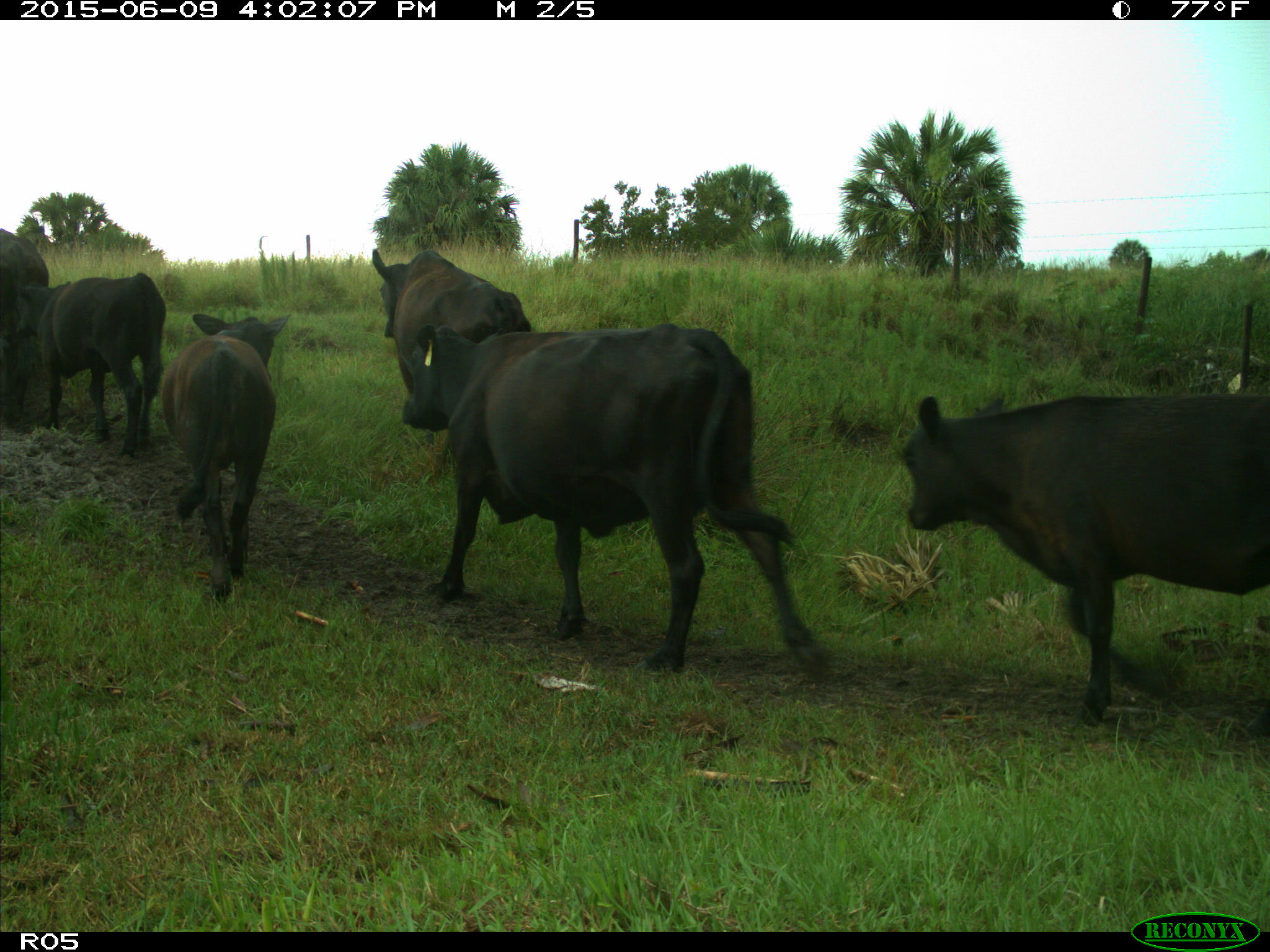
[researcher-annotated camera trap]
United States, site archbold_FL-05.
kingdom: Animalia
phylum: Chordata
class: Mammalia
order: Artiodactyla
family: Bovidae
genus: Bos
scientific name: Bos taurus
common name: domestic cow